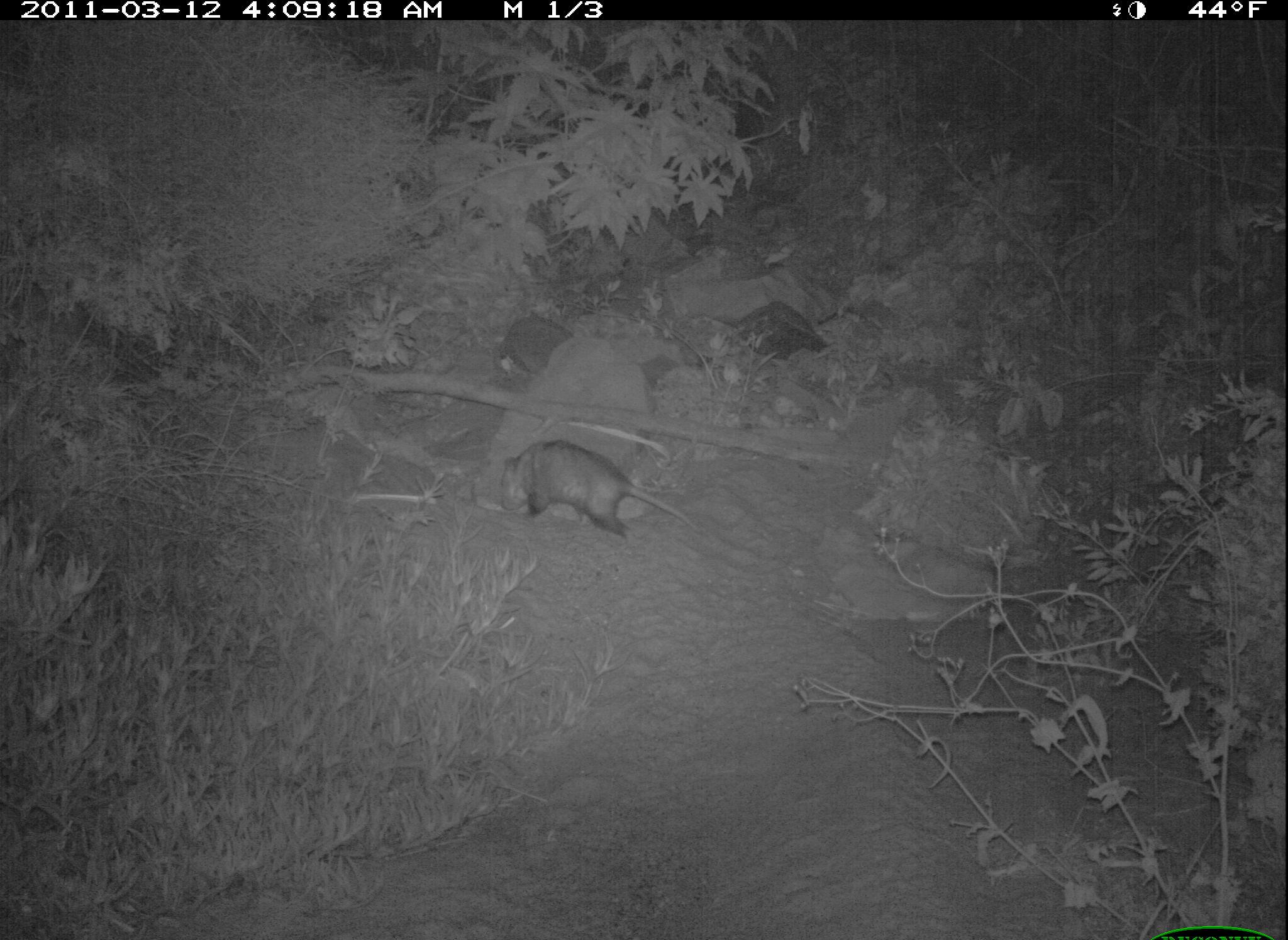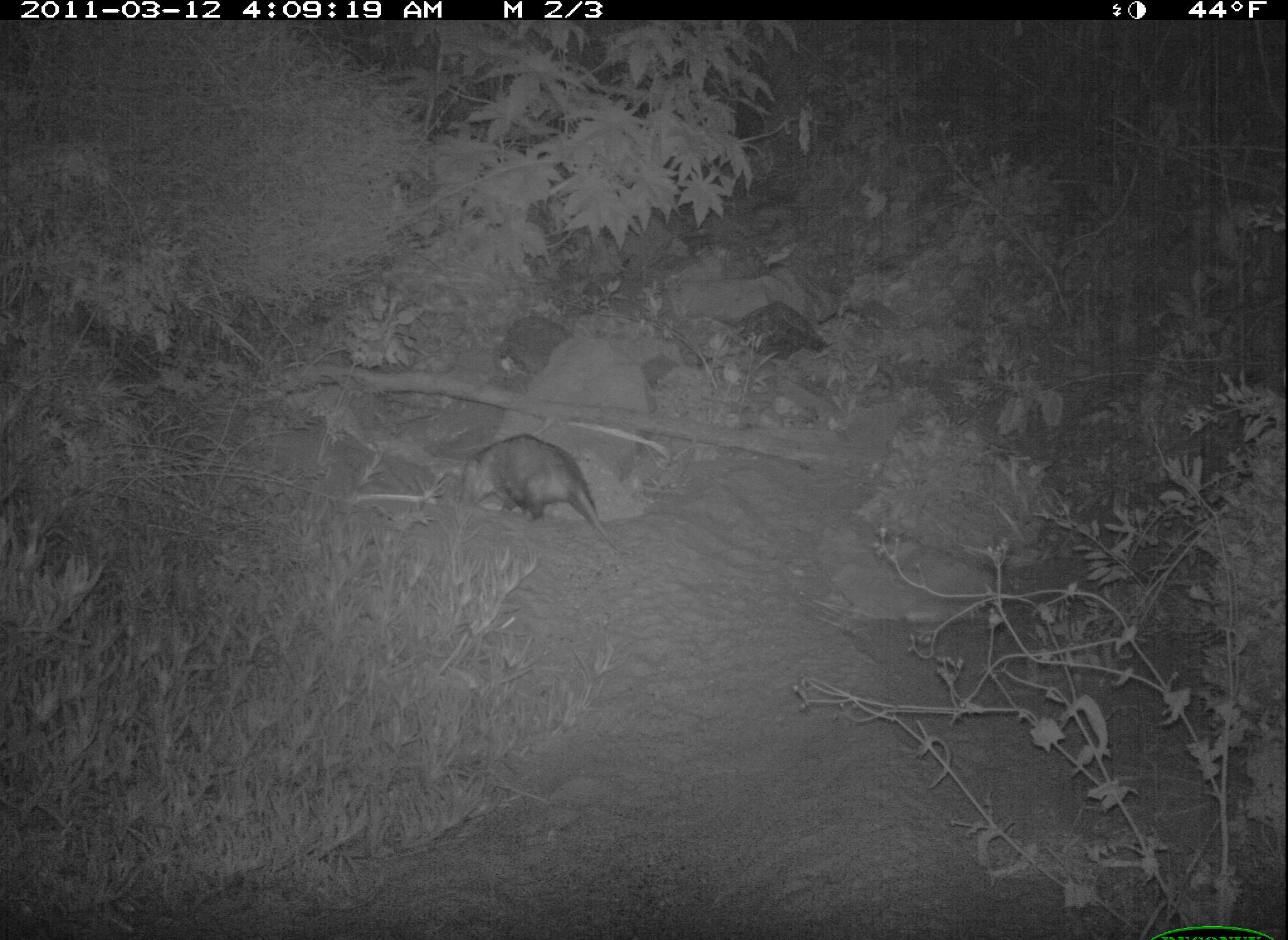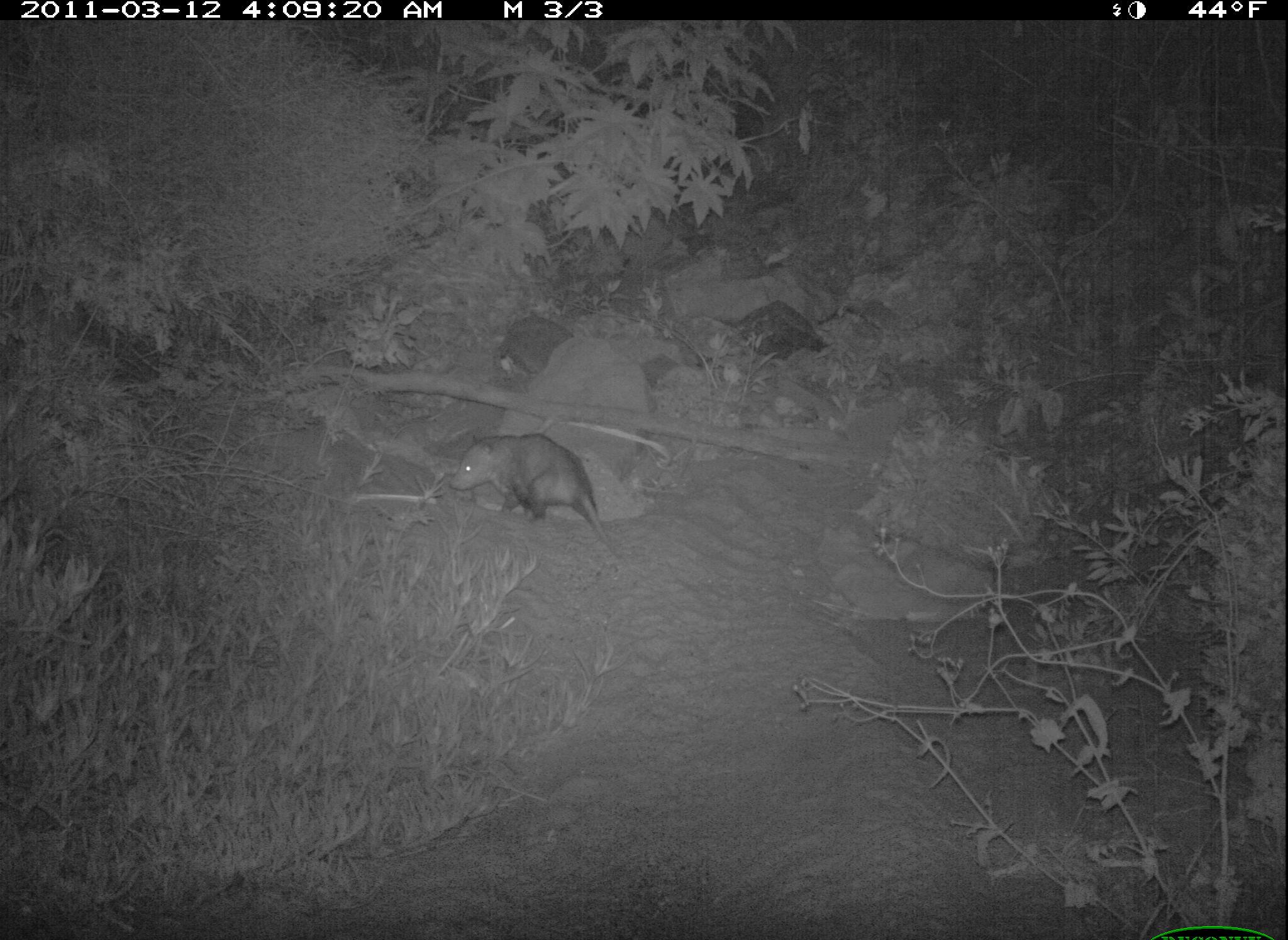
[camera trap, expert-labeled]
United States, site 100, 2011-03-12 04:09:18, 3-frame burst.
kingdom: Animalia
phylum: Chordata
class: Mammalia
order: Didelphimorphia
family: Didelphidae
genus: Didelphis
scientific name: Didelphis virginiana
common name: virginia opossum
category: opossum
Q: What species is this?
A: Opossum (virginia opossum) (Didelphis virginiana).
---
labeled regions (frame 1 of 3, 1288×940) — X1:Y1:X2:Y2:
opossum: 486:429:715:555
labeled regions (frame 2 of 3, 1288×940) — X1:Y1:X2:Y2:
opossum: 449:424:607:561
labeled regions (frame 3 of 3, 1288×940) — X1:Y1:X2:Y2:
opossum: 437:418:647:586